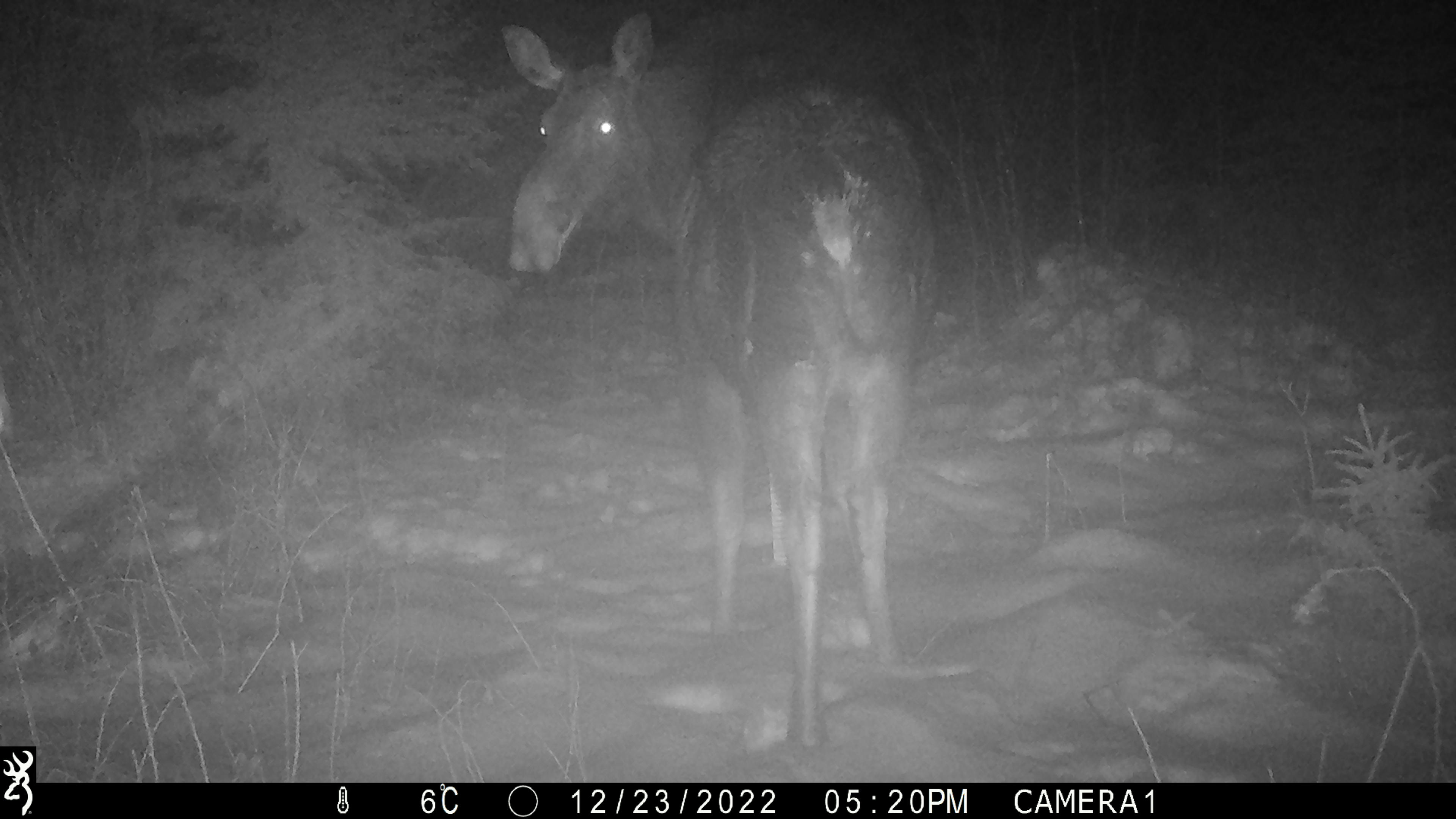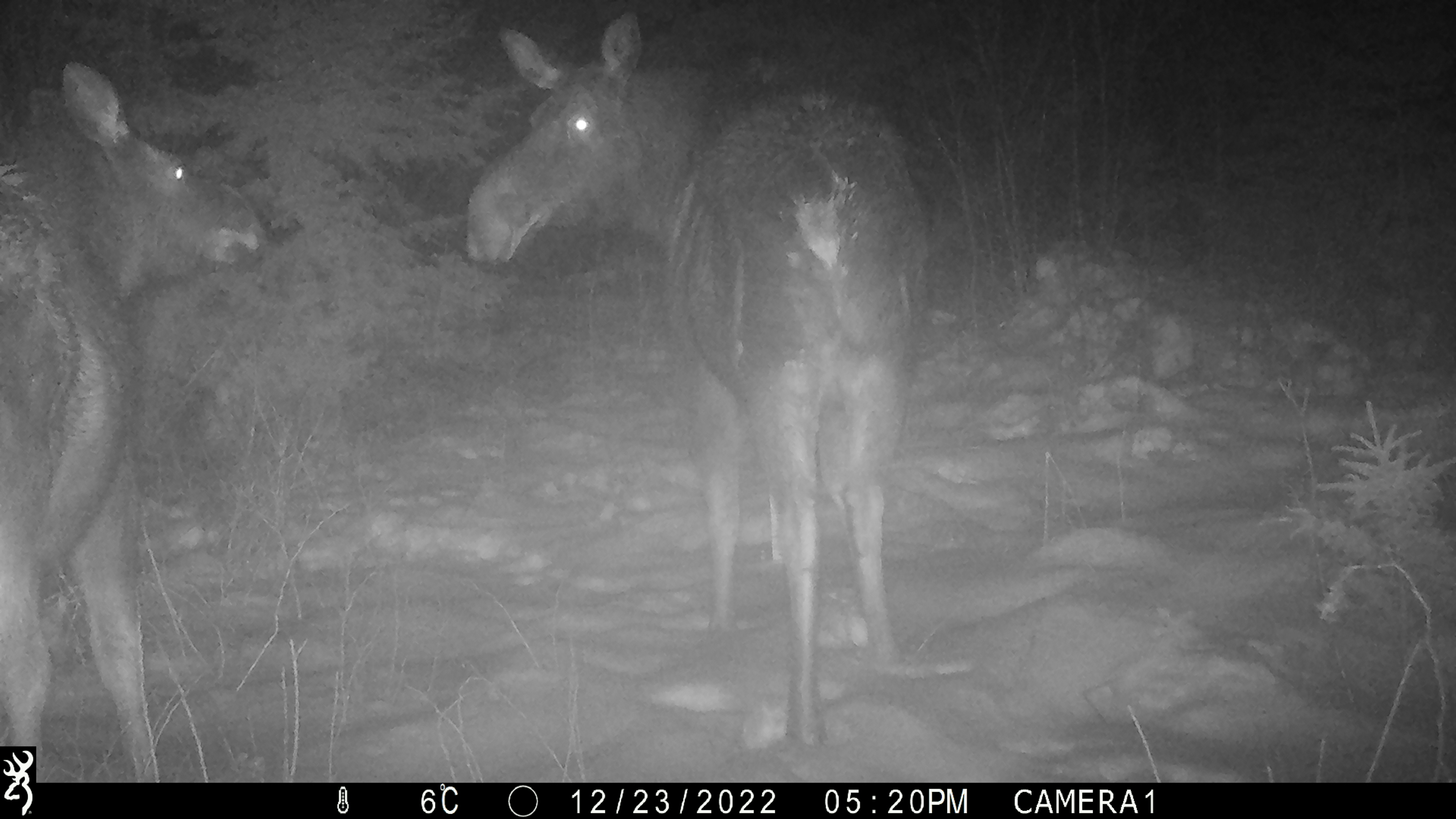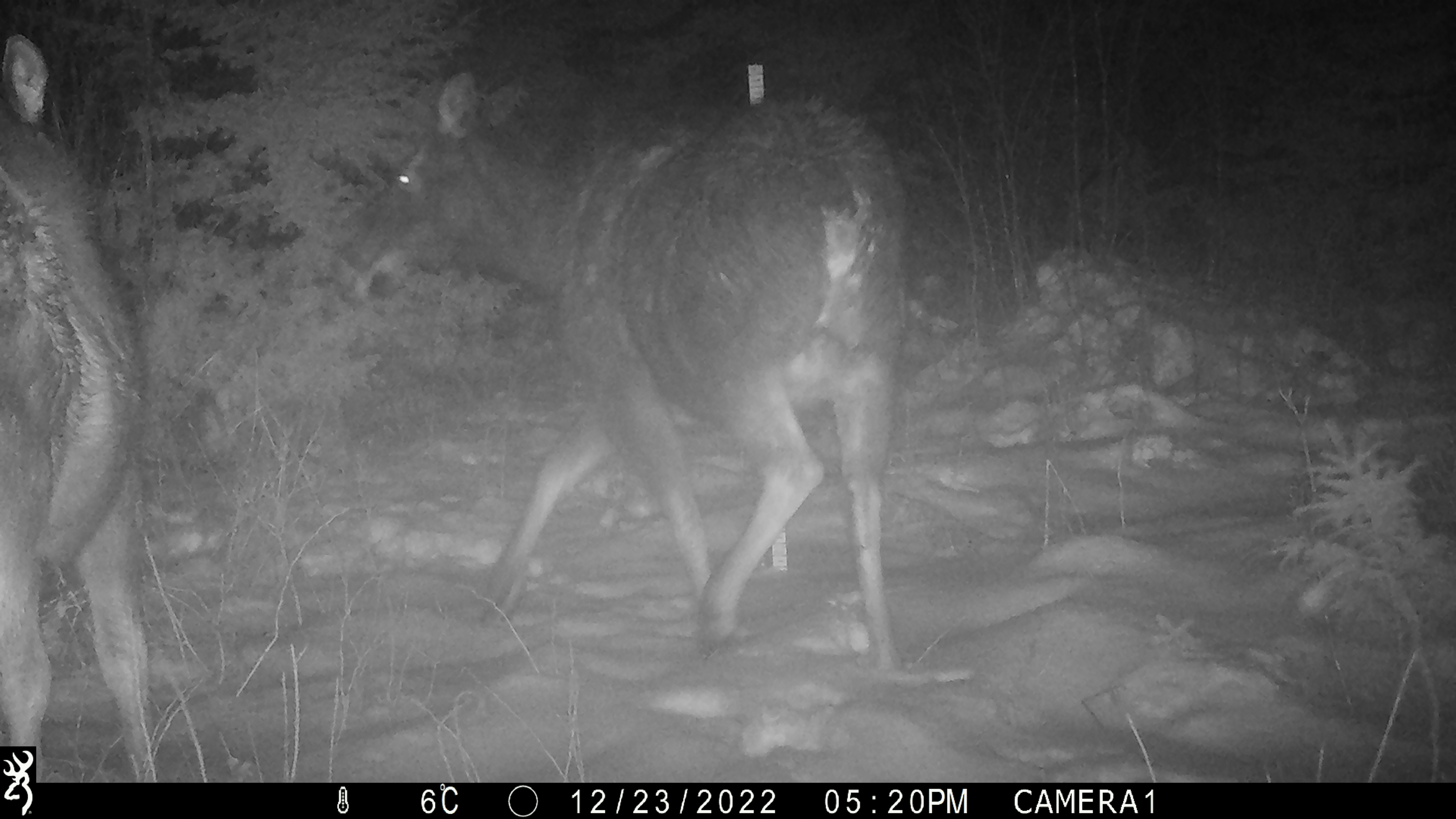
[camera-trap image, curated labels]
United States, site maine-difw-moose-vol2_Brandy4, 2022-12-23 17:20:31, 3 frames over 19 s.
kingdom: Animalia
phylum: Chordata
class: Mammalia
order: Artiodactyla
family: Cervidae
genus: Alces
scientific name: Alces alces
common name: moose